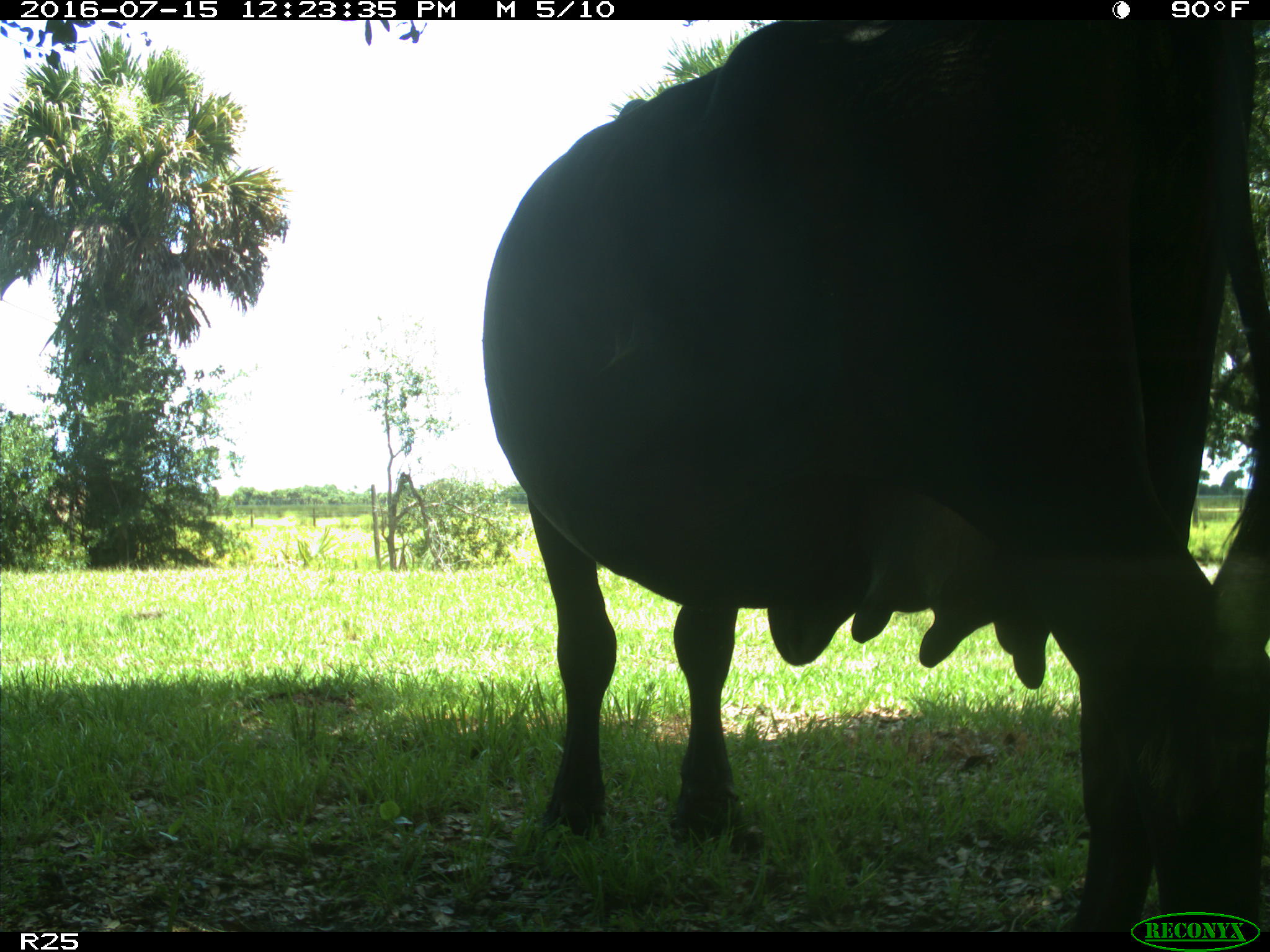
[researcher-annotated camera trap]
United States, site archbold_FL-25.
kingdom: Animalia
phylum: Chordata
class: Mammalia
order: Artiodactyla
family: Bovidae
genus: Bos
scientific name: Bos taurus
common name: domestic cow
Bos taurus (domestic cow).